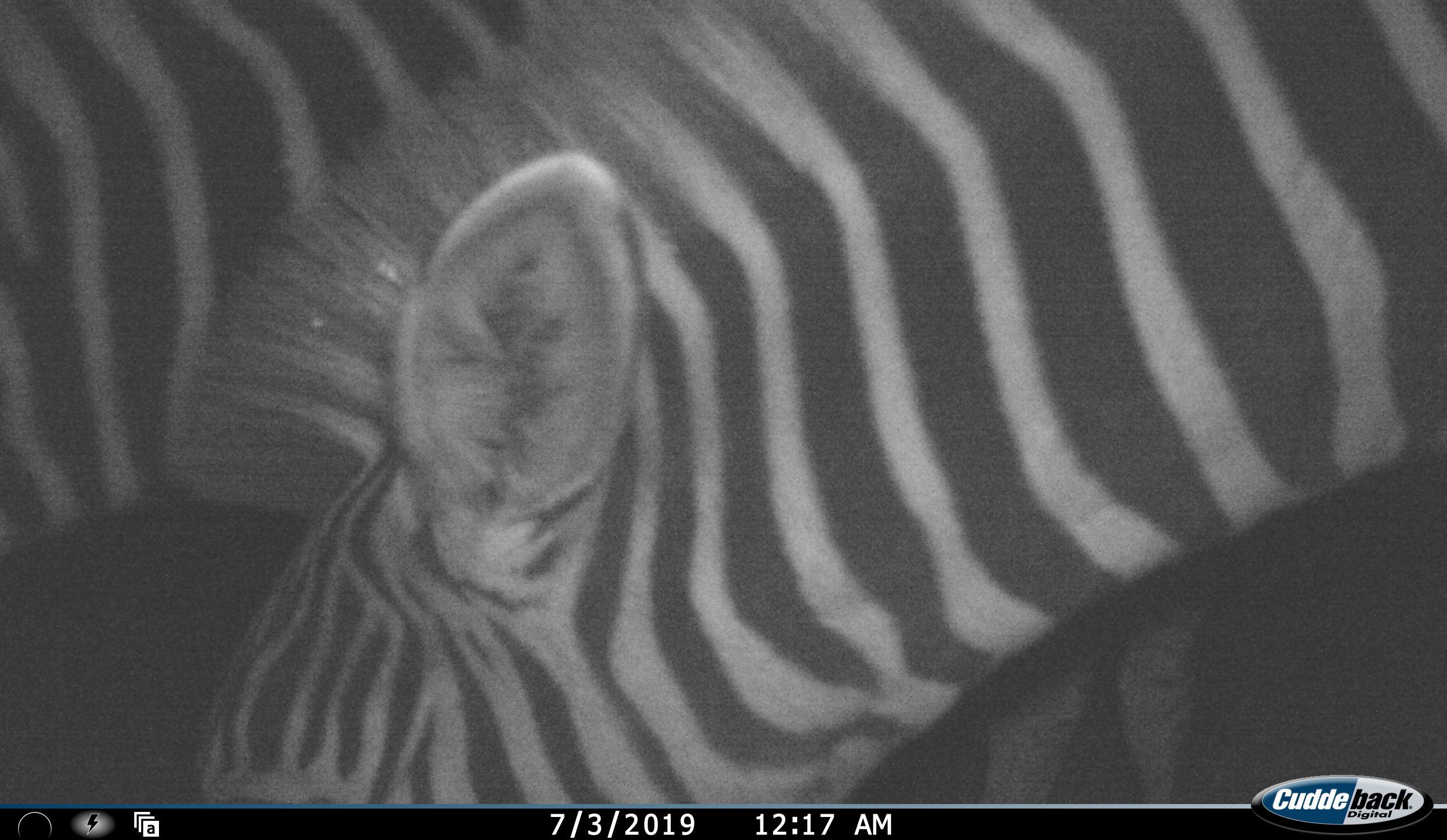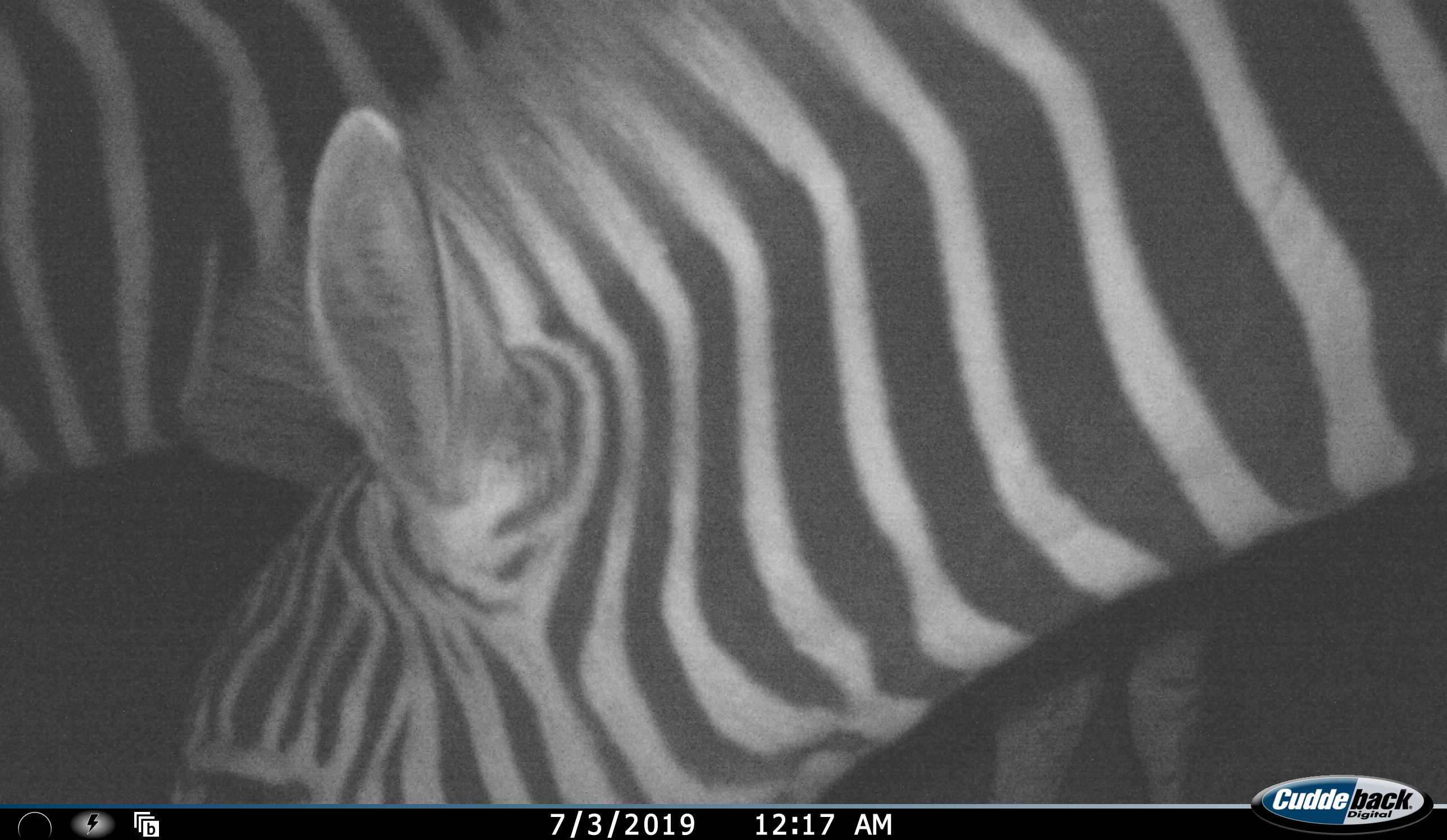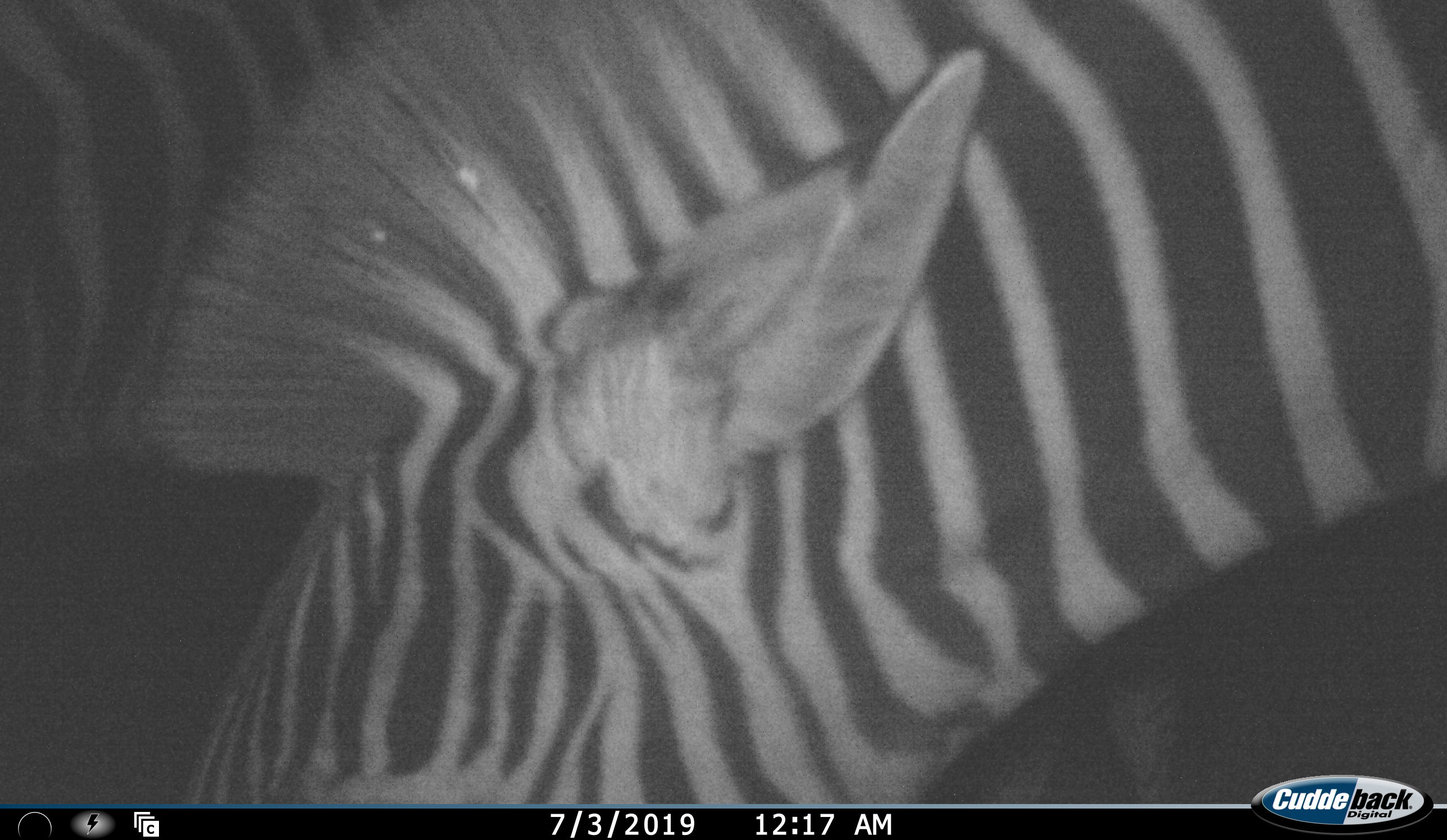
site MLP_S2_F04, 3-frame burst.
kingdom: Animalia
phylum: Chordata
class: Mammalia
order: Perissodactyla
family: Equidae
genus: Equus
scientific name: Equus quagga burchellii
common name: burchell's zebra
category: zebraburchells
Zebraburchells (burchell's zebra) (Equus quagga burchellii), count 2. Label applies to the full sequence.